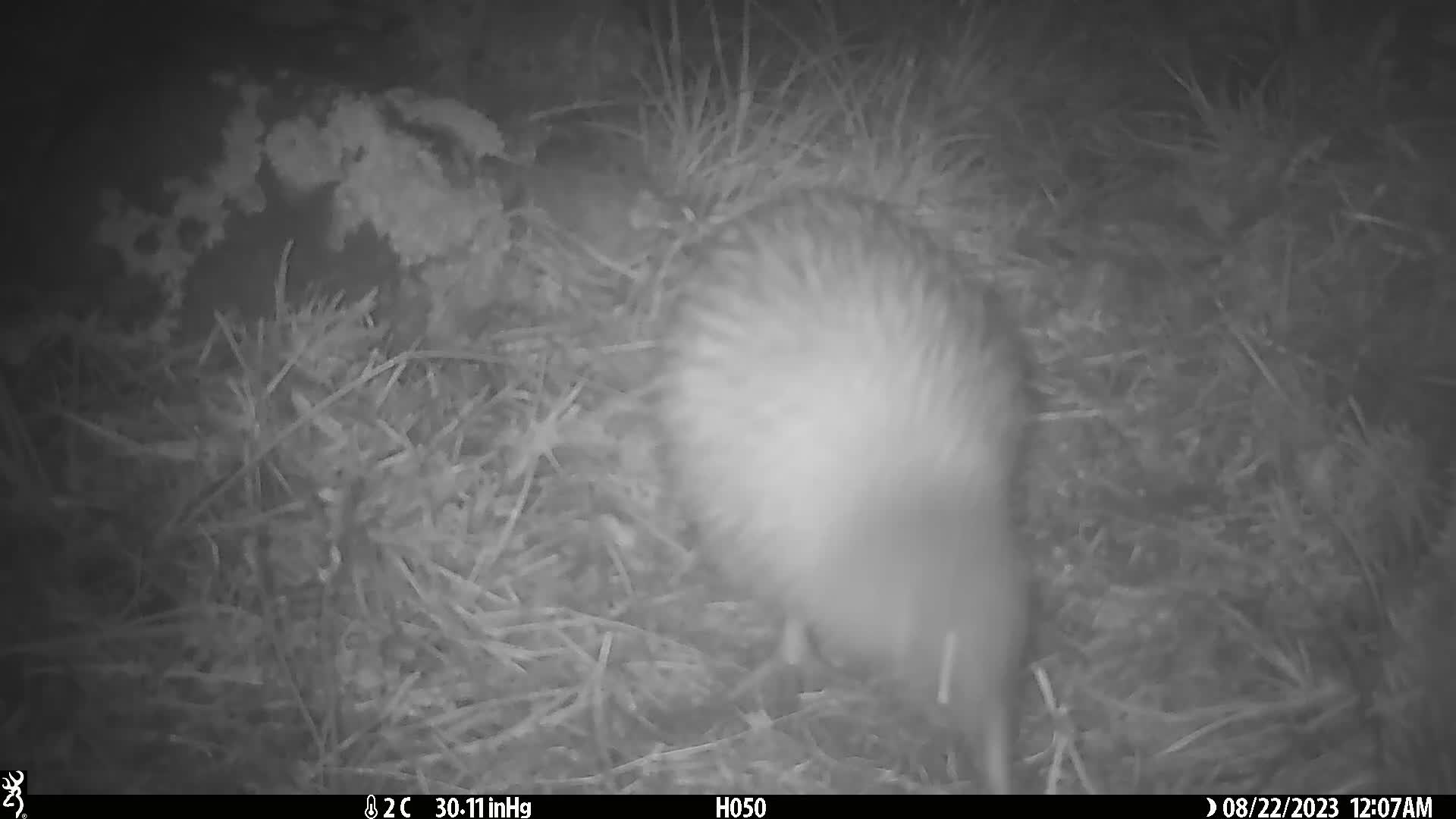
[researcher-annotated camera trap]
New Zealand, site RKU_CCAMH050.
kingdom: Animalia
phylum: Chordata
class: Aves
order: Apterygiformes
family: Apterygidae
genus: Apteryx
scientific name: Apteryx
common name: kiwi